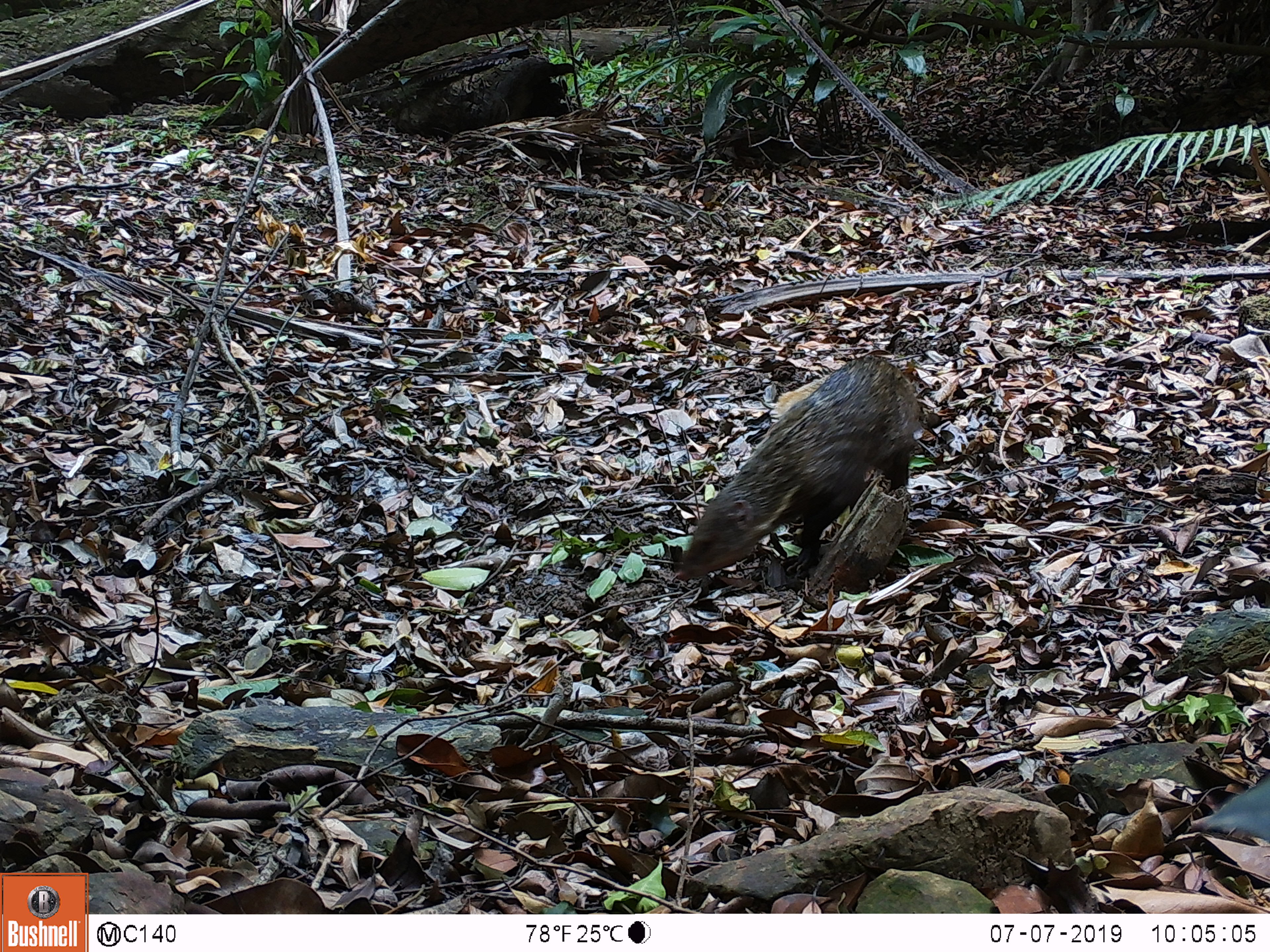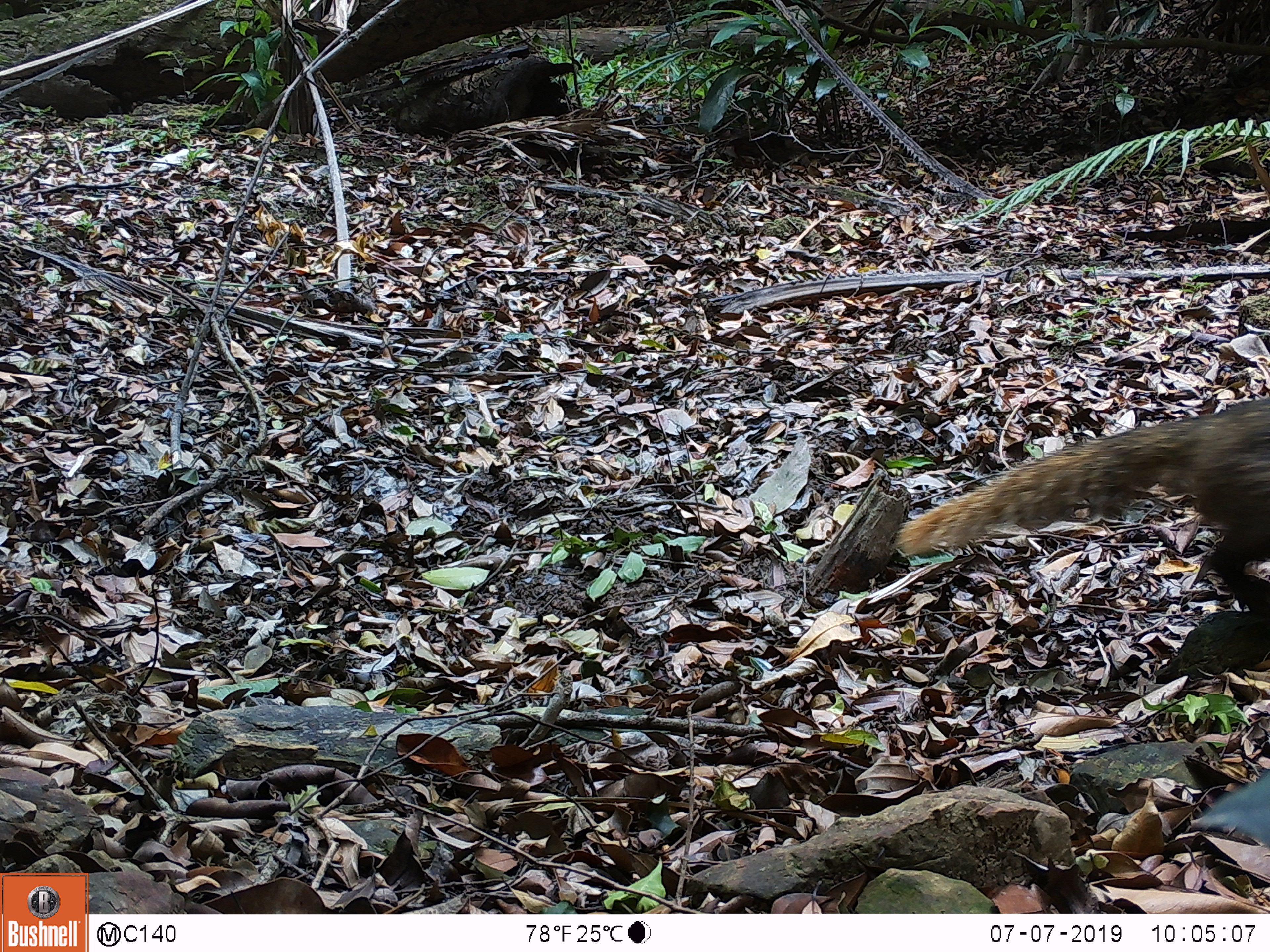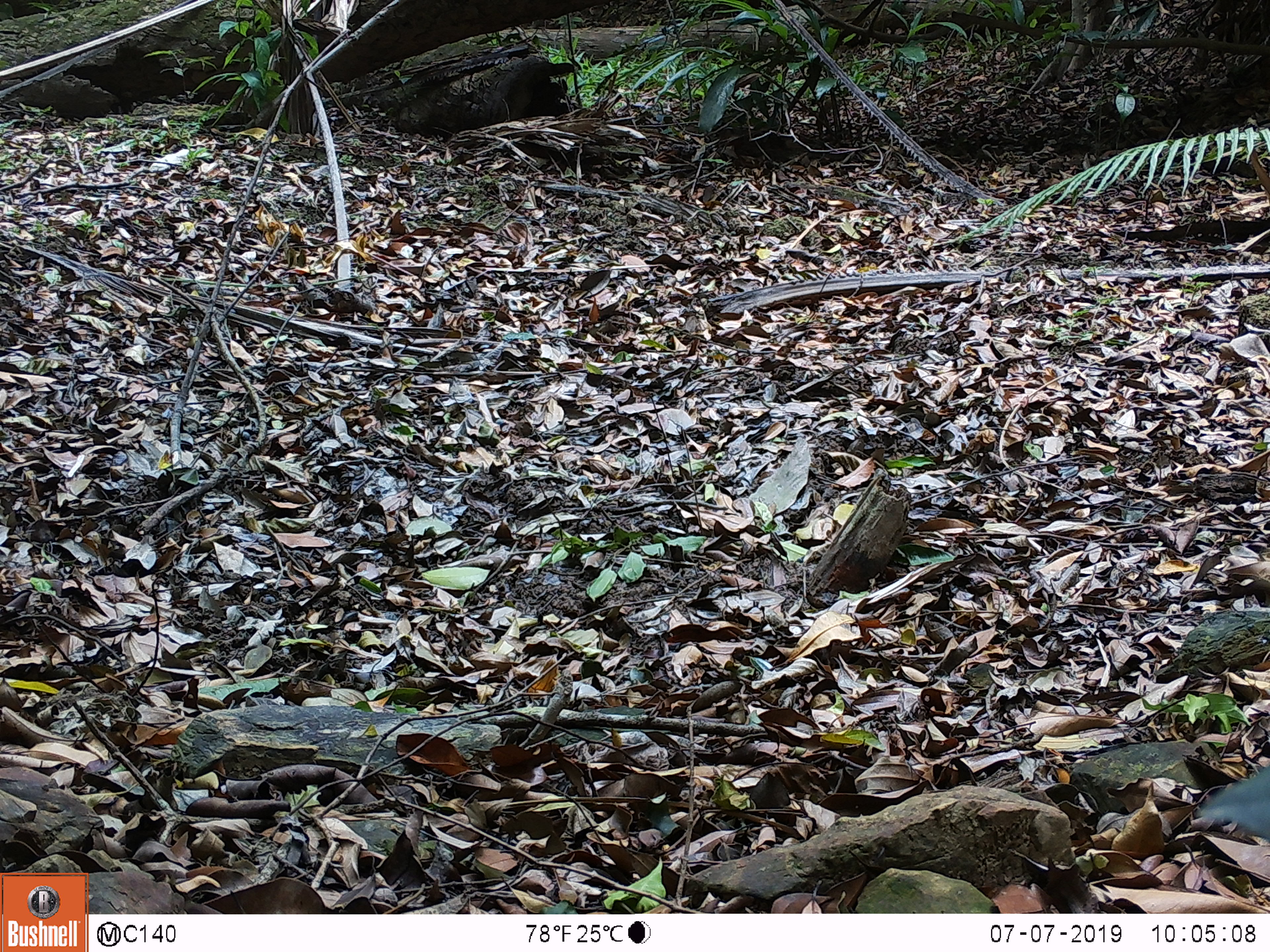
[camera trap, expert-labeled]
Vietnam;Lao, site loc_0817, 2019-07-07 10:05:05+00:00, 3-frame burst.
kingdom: Animalia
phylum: Chordata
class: Mammalia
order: Carnivora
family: Herpestidae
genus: Urva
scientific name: Urva urva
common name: crab-eating mongoose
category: crab eating mongoose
Crab eating mongoose (crab-eating mongoose) (Urva urva). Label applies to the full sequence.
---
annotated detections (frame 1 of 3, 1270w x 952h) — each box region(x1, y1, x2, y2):
crab eating mongoose: region(675, 357, 921, 580)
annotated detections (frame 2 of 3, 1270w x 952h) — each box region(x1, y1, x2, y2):
crab eating mongoose: region(890, 395, 1270, 616)